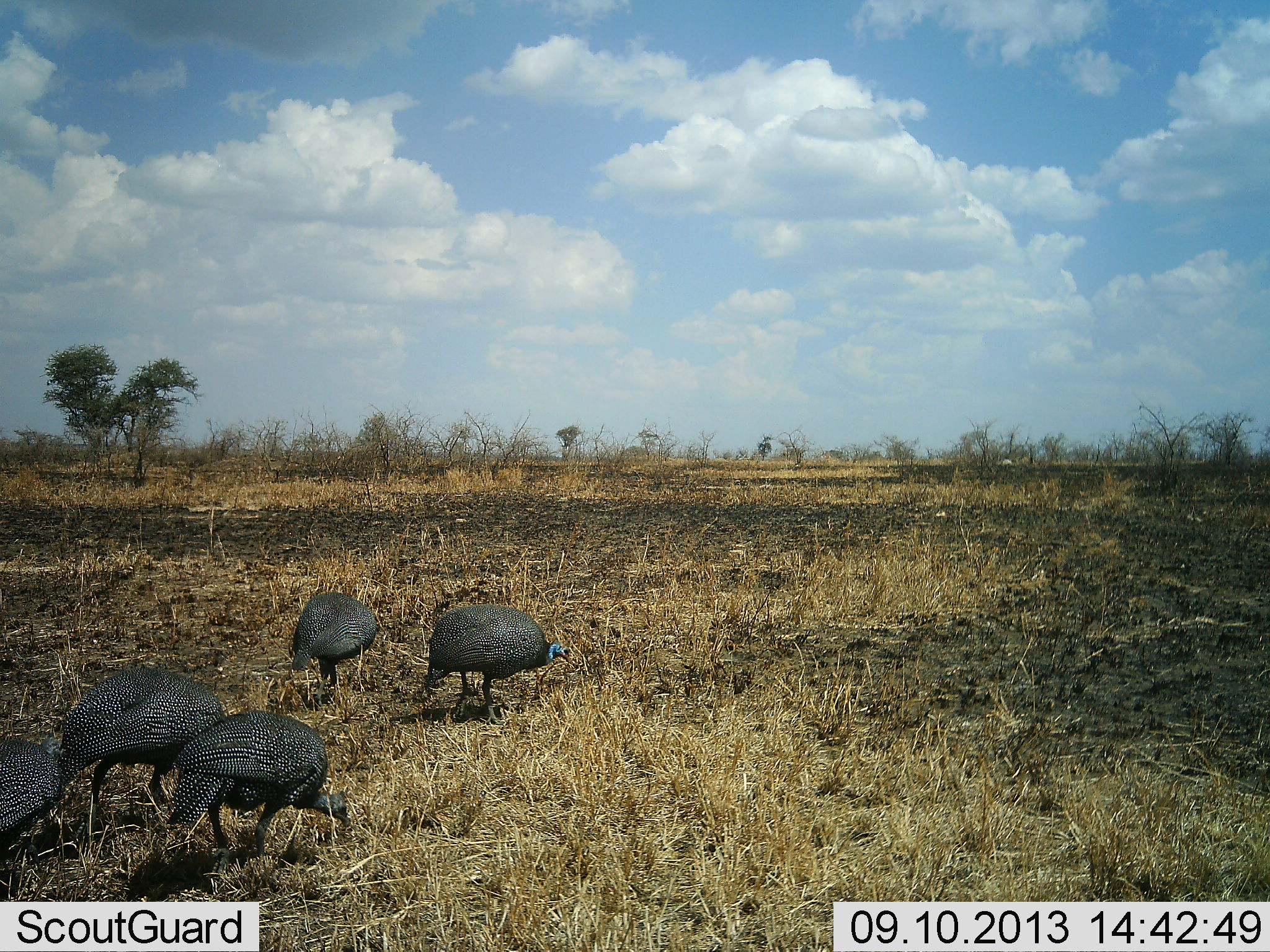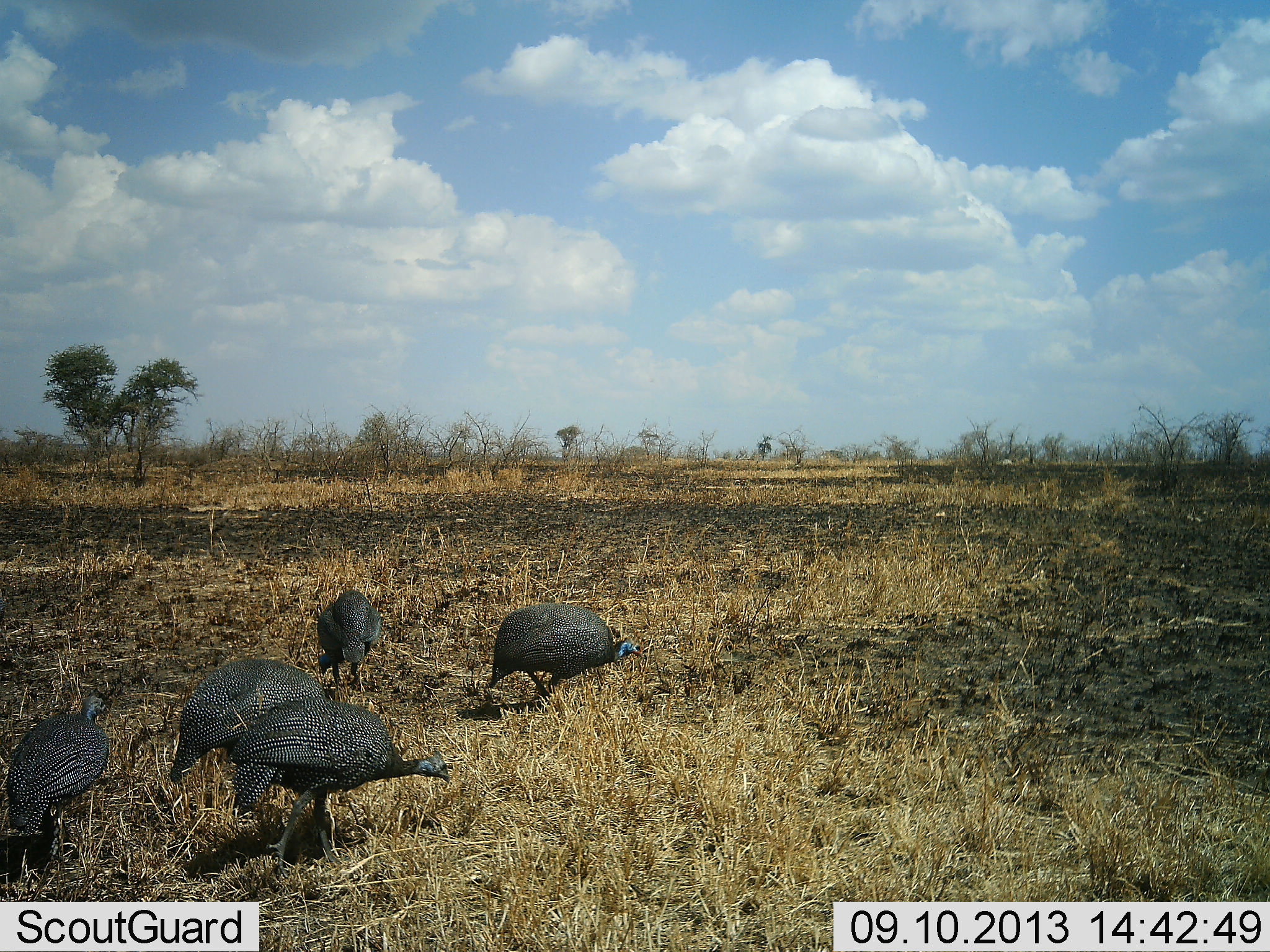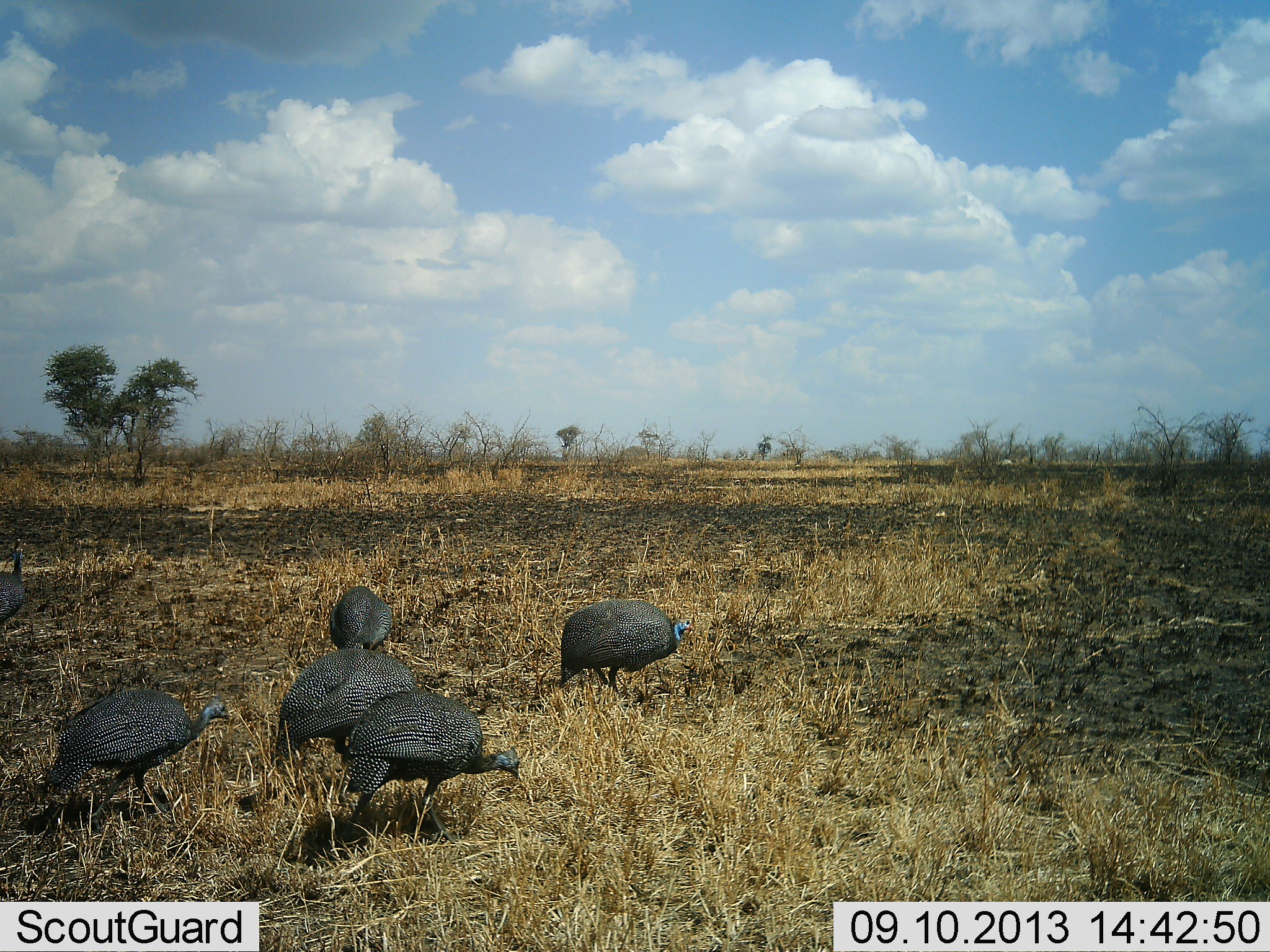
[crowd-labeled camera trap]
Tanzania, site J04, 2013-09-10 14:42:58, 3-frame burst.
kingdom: Animalia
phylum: Chordata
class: Aves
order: Galliformes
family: Numididae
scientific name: Numididae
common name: guinea fowl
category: guineafowl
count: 6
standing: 30%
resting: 0%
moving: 70%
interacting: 10%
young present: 0%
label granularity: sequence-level